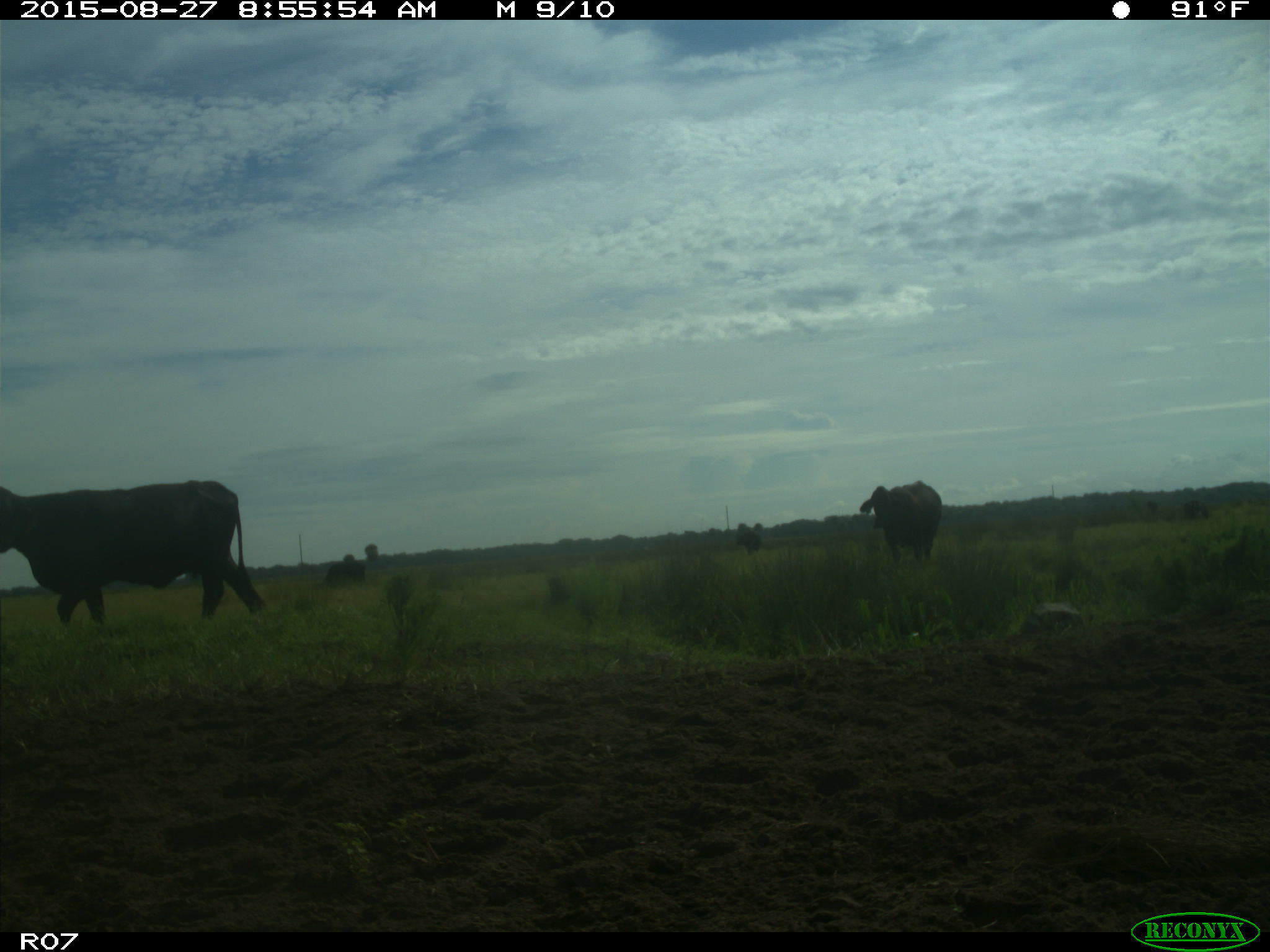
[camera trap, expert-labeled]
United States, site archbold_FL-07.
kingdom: Animalia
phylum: Chordata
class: Mammalia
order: Artiodactyla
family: Bovidae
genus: Bos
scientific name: Bos taurus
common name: domestic cow